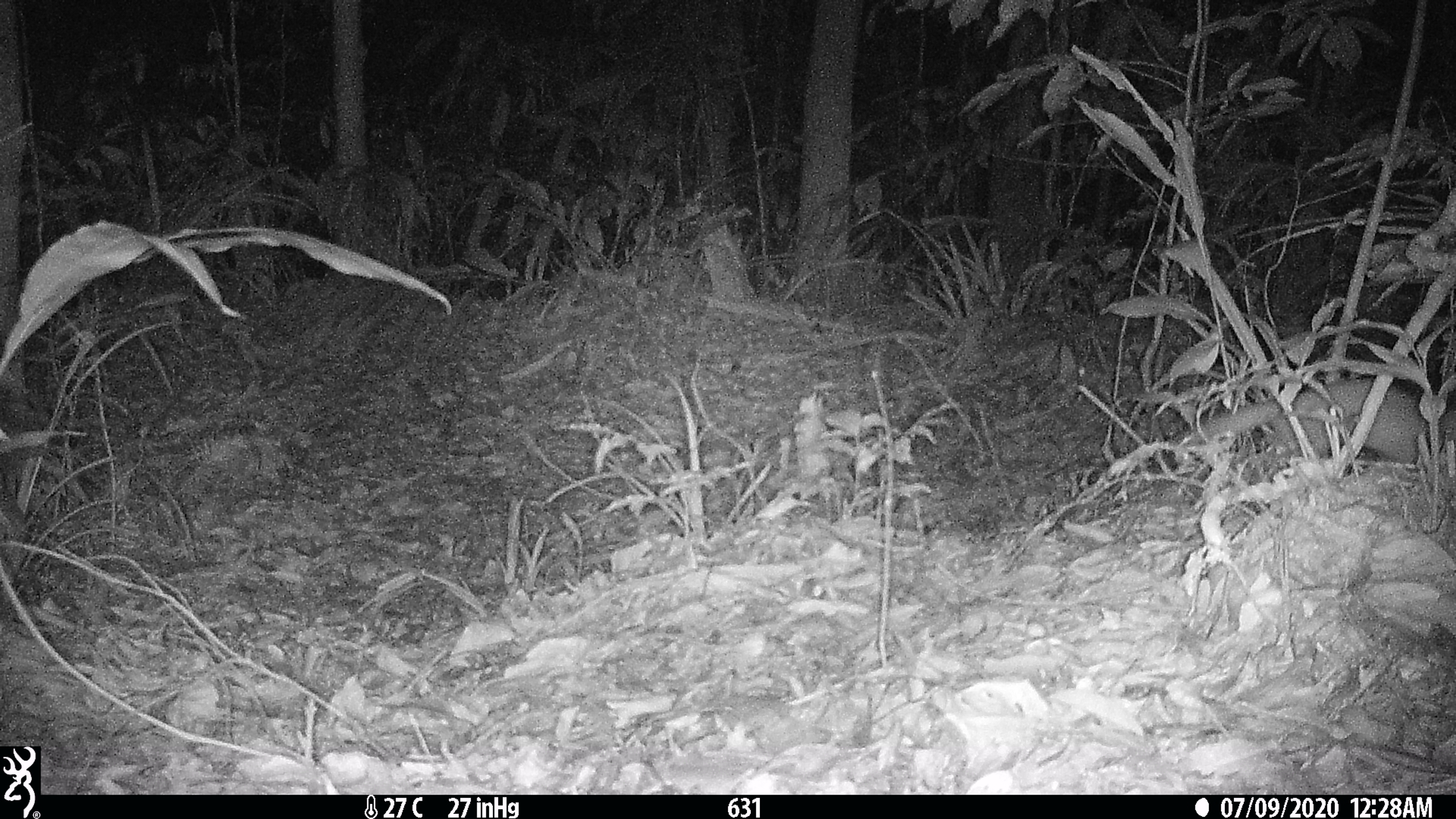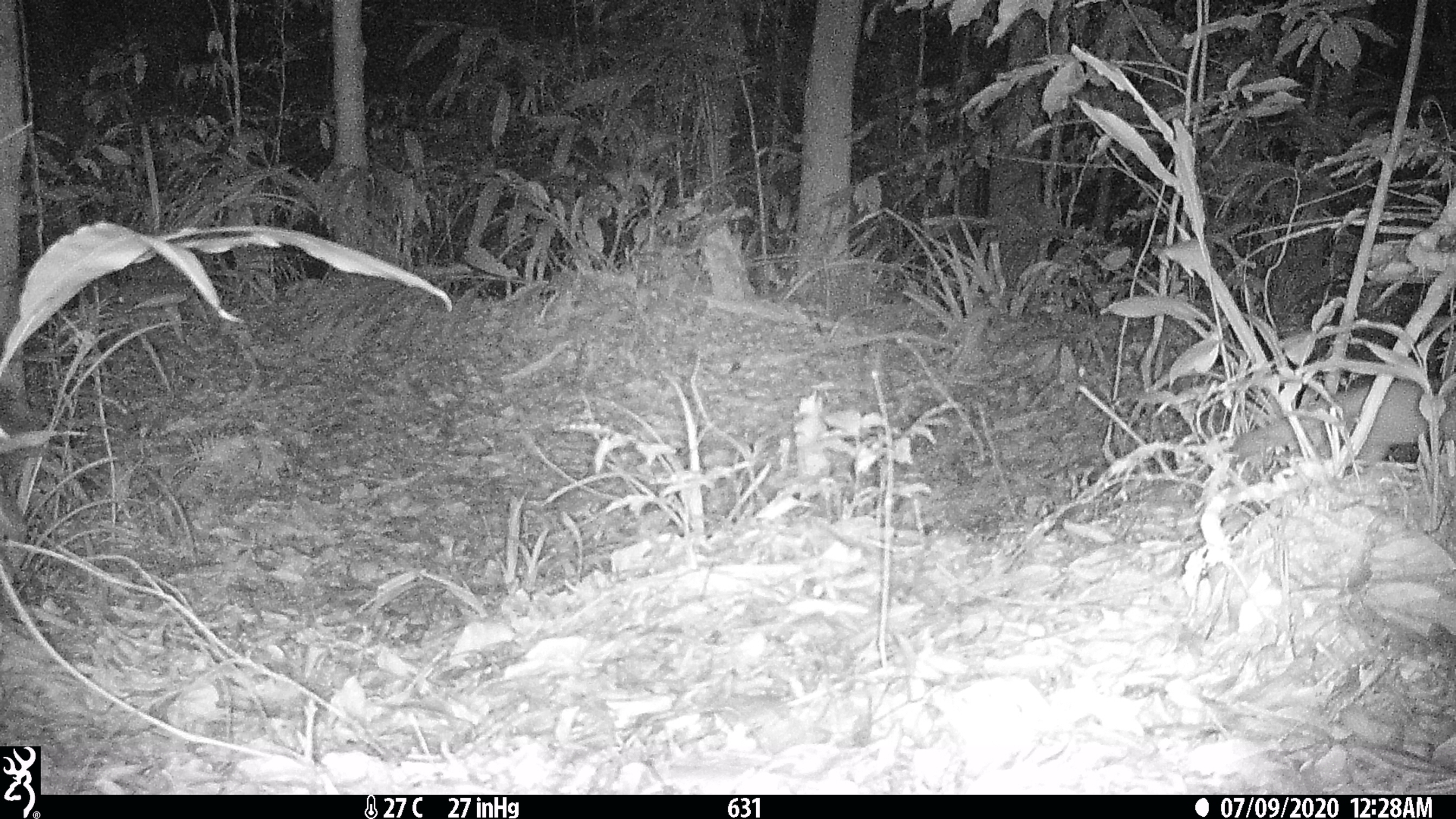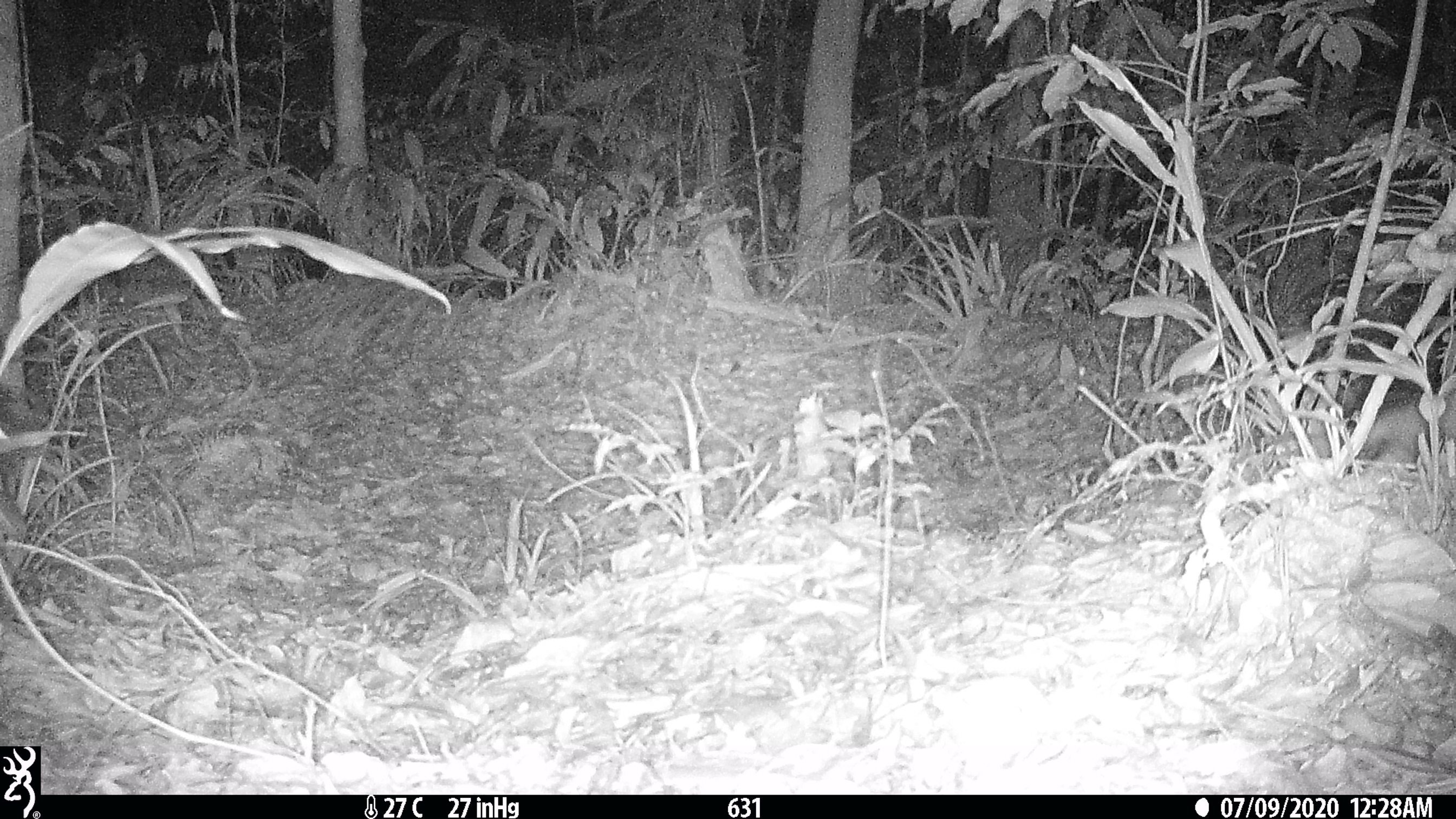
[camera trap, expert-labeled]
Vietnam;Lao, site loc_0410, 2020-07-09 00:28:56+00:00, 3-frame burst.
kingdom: Animalia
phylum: Chordata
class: Mammalia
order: Carnivora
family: Mustelidae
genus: Melogale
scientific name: Melogale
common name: ferret badger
Ferret badger (Melogale). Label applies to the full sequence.